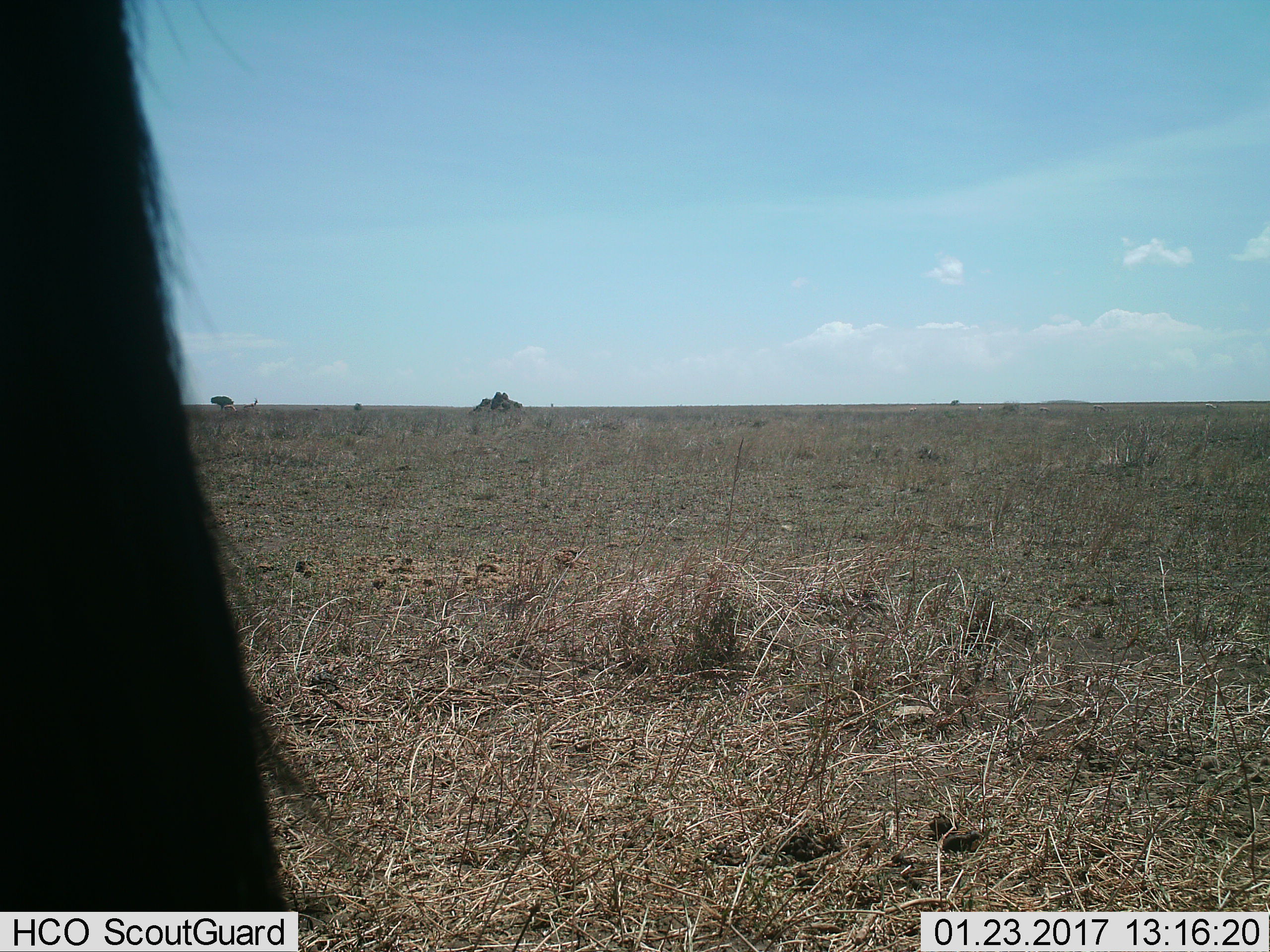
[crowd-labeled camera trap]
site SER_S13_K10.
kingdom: Animalia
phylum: Chordata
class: Mammalia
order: Artiodactyla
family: Bovidae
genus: Connochaetes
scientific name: Connochaetes taurinus taurinus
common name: blue wildebeest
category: wildebeestblue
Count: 1.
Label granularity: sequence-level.